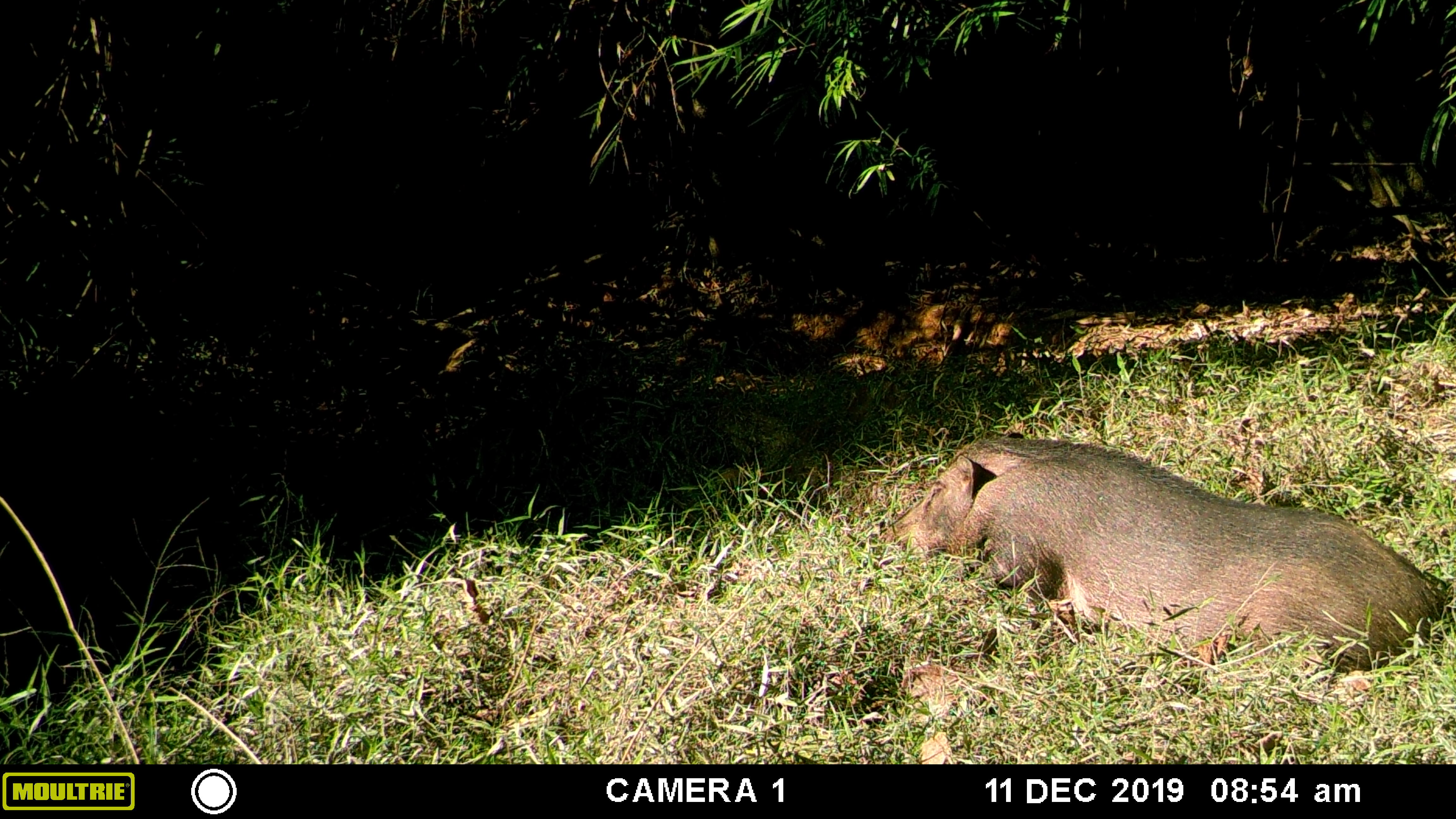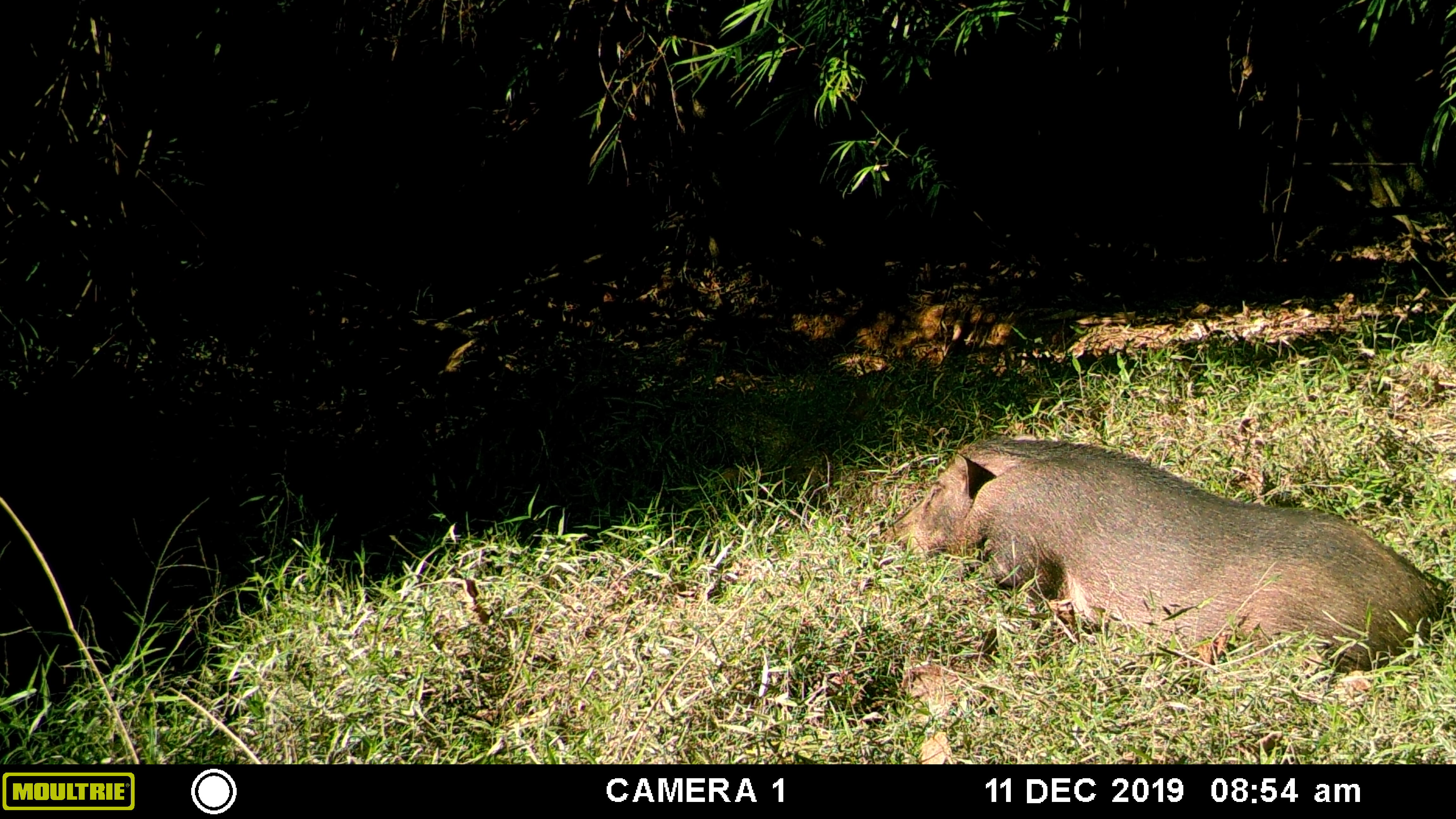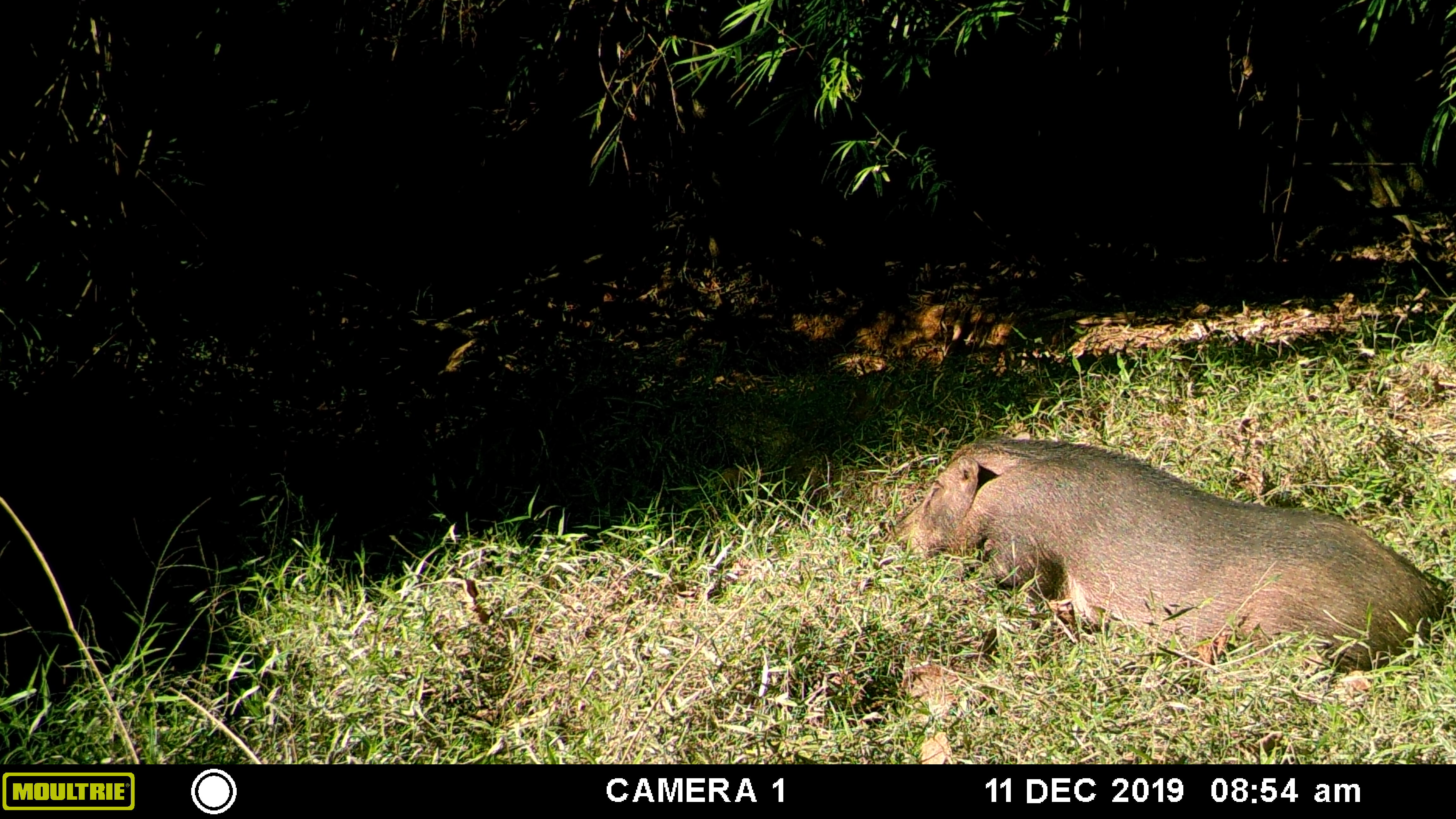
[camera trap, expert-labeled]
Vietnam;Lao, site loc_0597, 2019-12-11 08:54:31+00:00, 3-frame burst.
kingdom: Animalia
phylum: Chordata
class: Mammalia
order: Artiodactyla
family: Suidae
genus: Sus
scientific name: Sus scrofa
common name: eurasian wild pig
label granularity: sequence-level